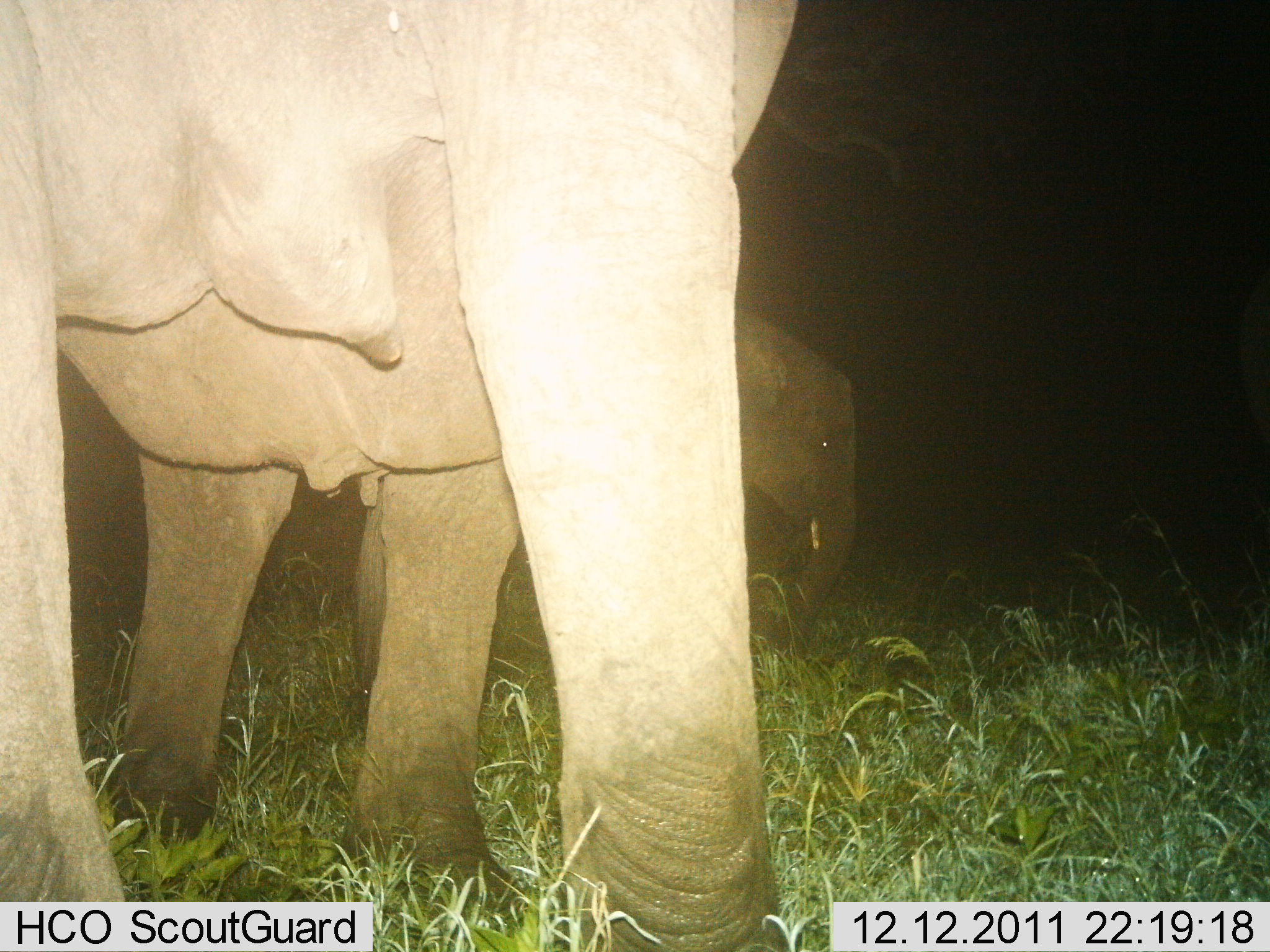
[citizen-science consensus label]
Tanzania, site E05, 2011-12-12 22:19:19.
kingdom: Animalia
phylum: Chordata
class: Mammalia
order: Proboscidea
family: Elephantidae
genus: Loxodonta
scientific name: Loxodonta africana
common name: african bush elephant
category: elephant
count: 2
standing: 92%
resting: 0%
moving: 15%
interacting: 0%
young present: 62%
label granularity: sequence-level